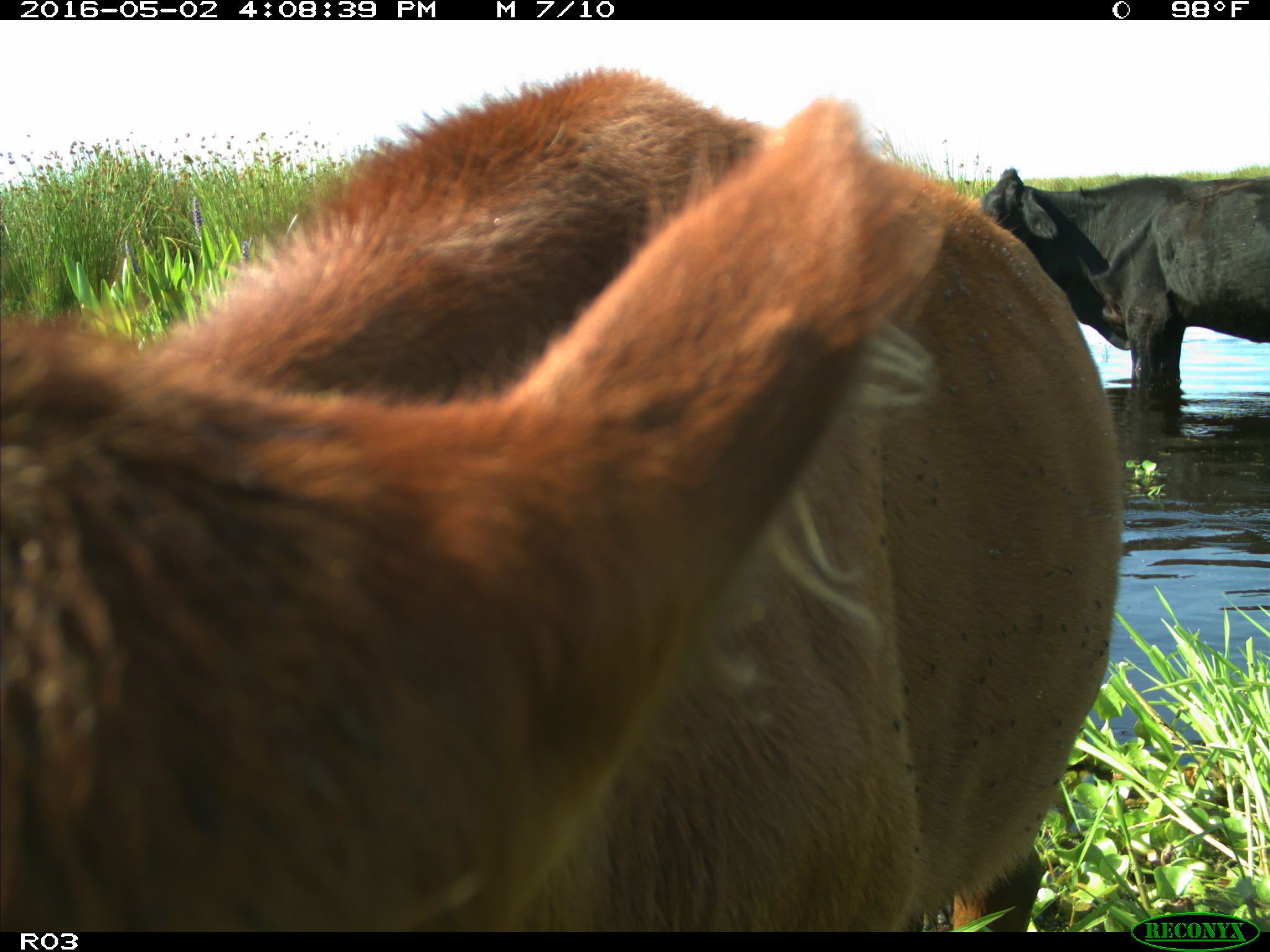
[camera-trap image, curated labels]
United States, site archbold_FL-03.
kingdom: Animalia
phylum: Chordata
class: Mammalia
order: Artiodactyla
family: Bovidae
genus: Bos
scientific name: Bos taurus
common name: domestic cow